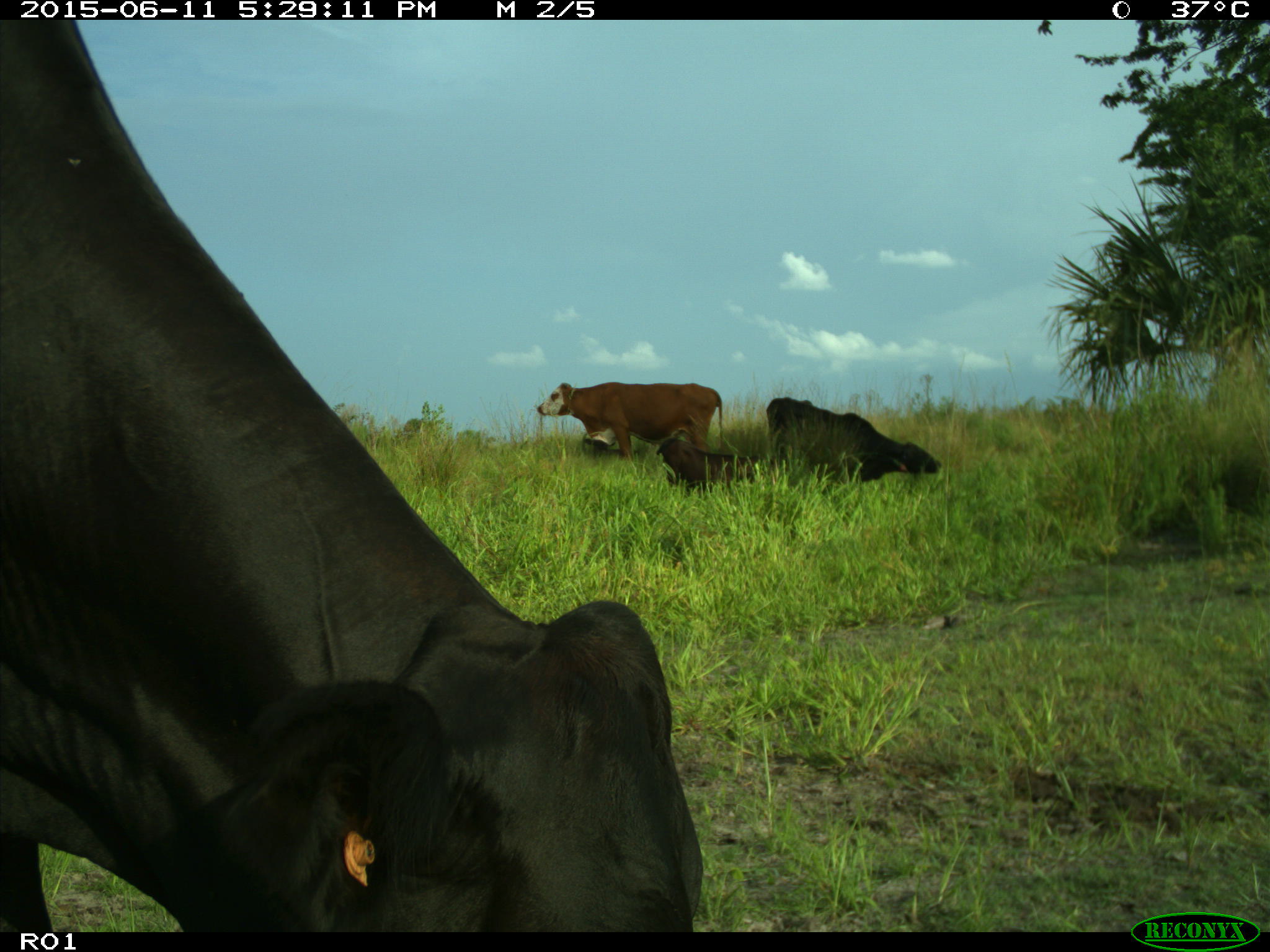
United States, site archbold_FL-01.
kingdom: Animalia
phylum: Chordata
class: Mammalia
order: Artiodactyla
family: Bovidae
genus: Bos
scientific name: Bos taurus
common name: domestic cow